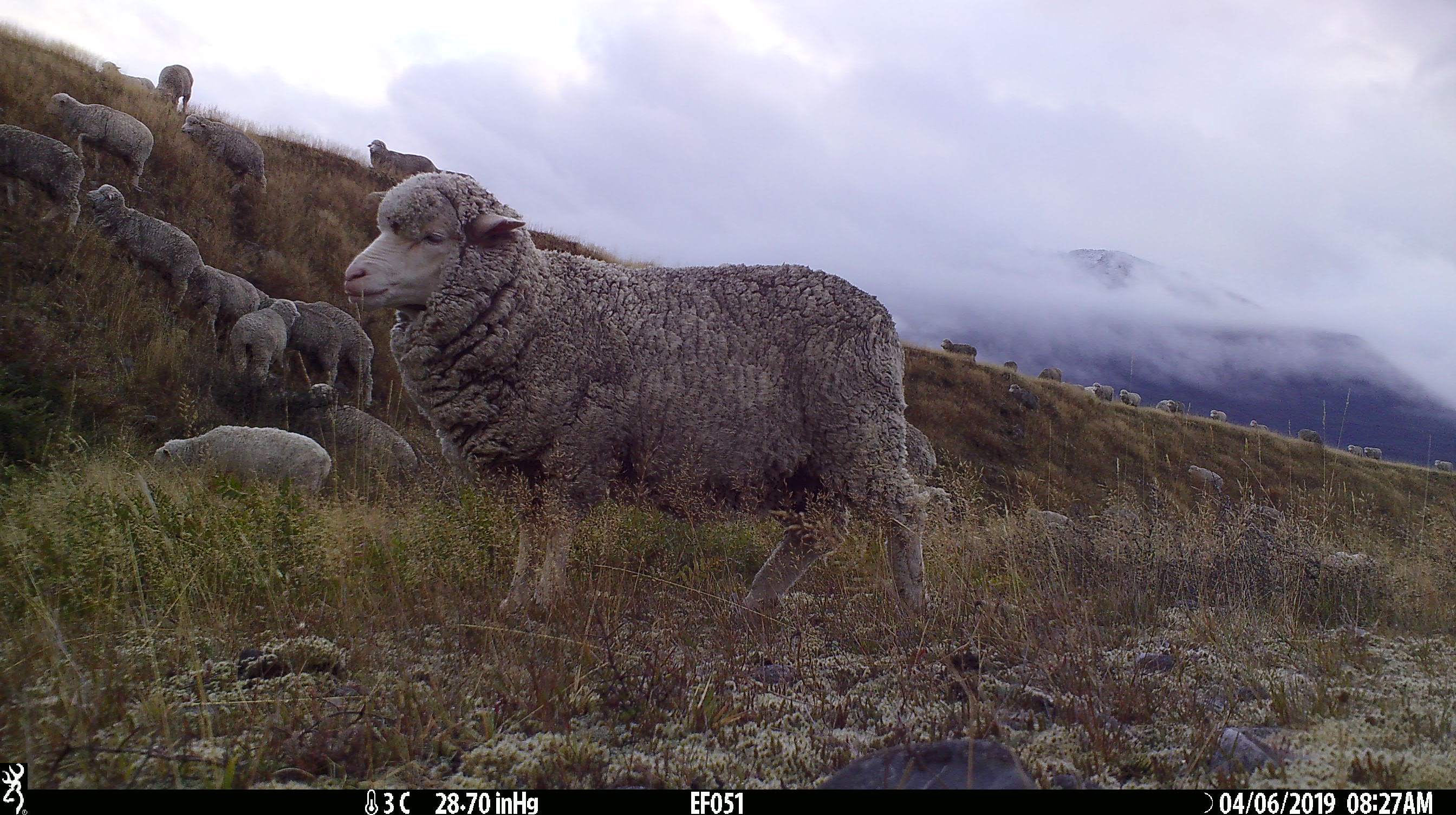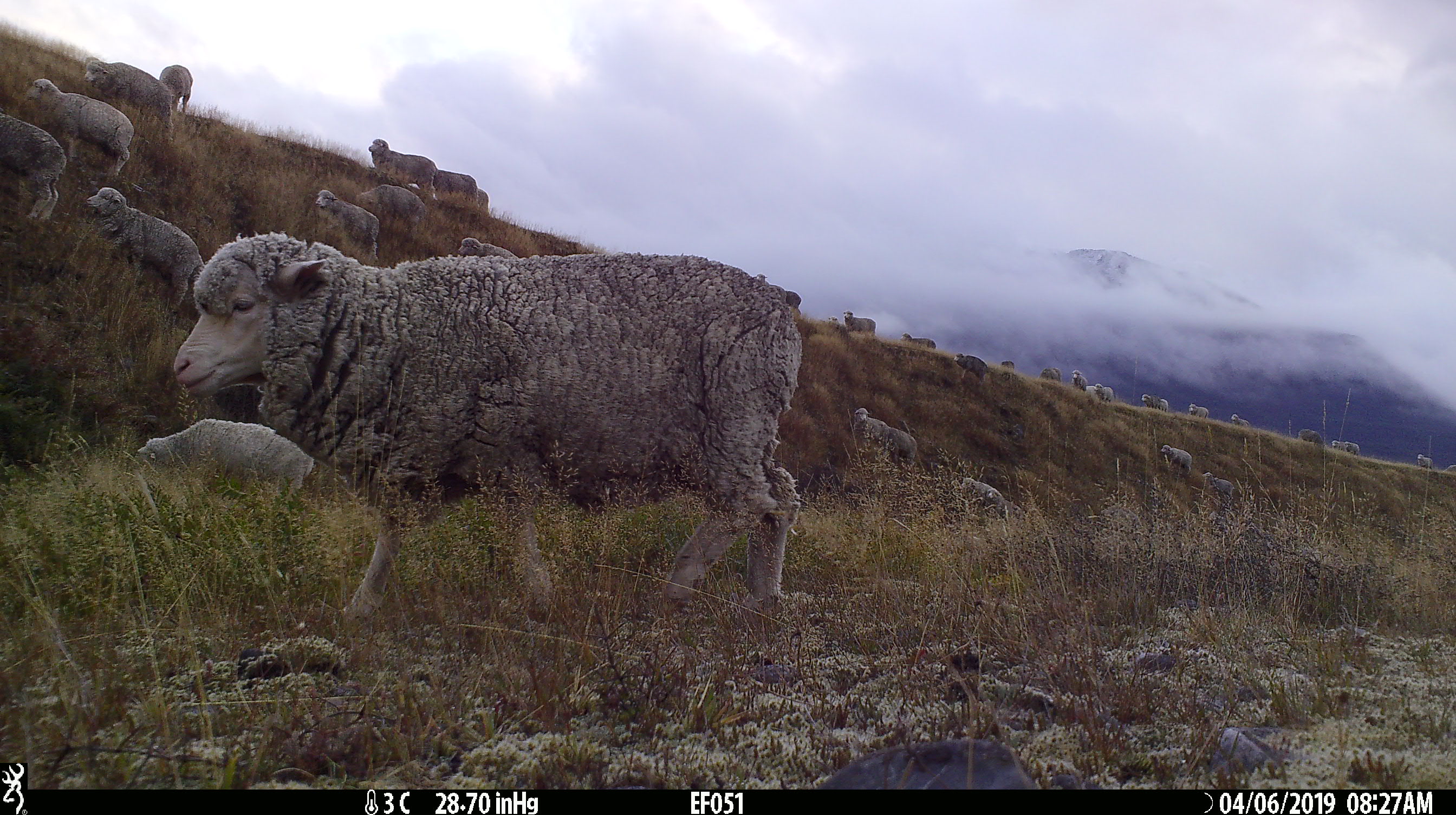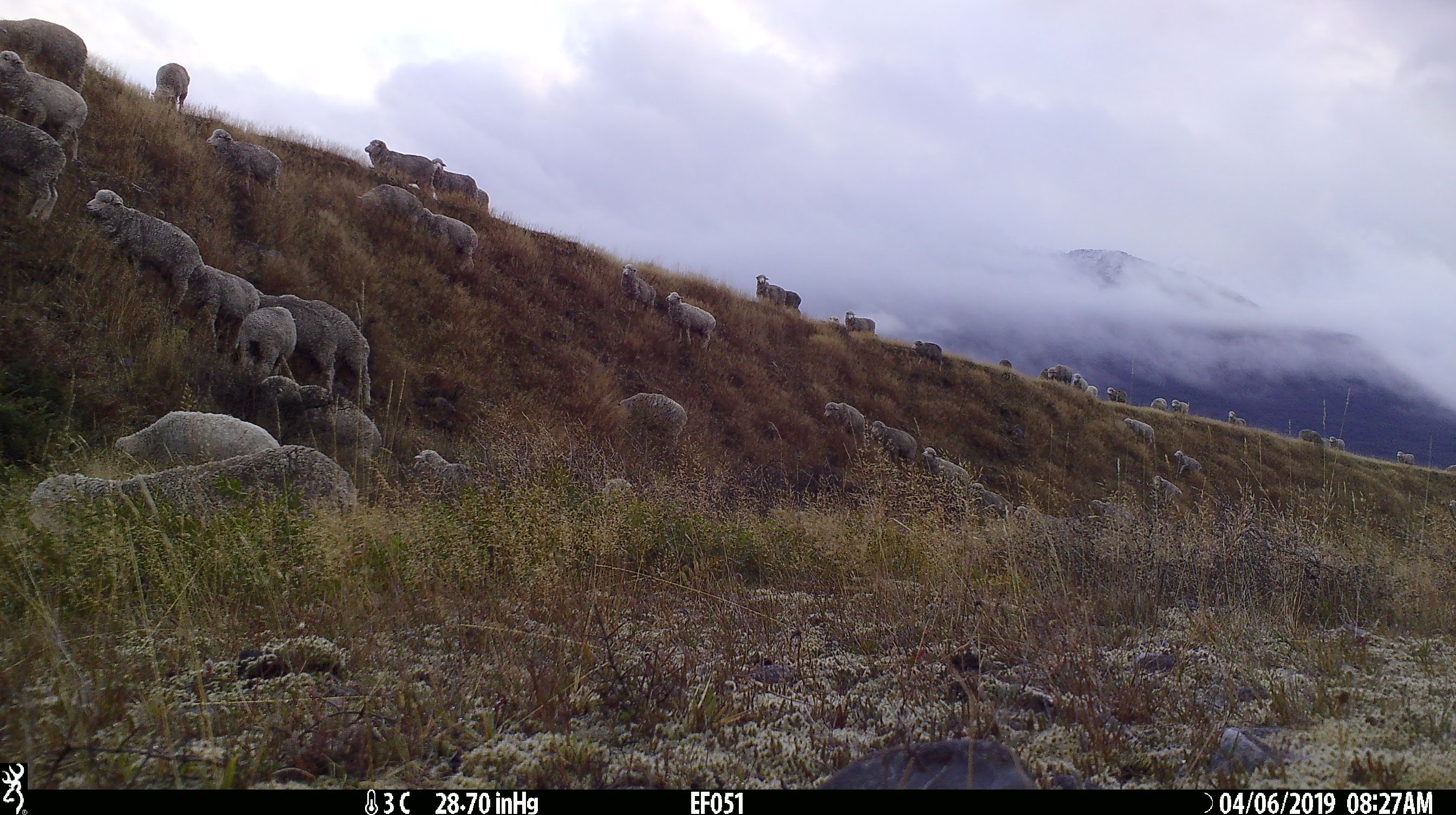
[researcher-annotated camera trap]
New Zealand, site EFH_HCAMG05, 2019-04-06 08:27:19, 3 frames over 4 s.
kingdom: Animalia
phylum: Chordata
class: Mammalia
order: Artiodactyla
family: Bovidae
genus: Ovis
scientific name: Ovis aries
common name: domestic sheep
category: sheep